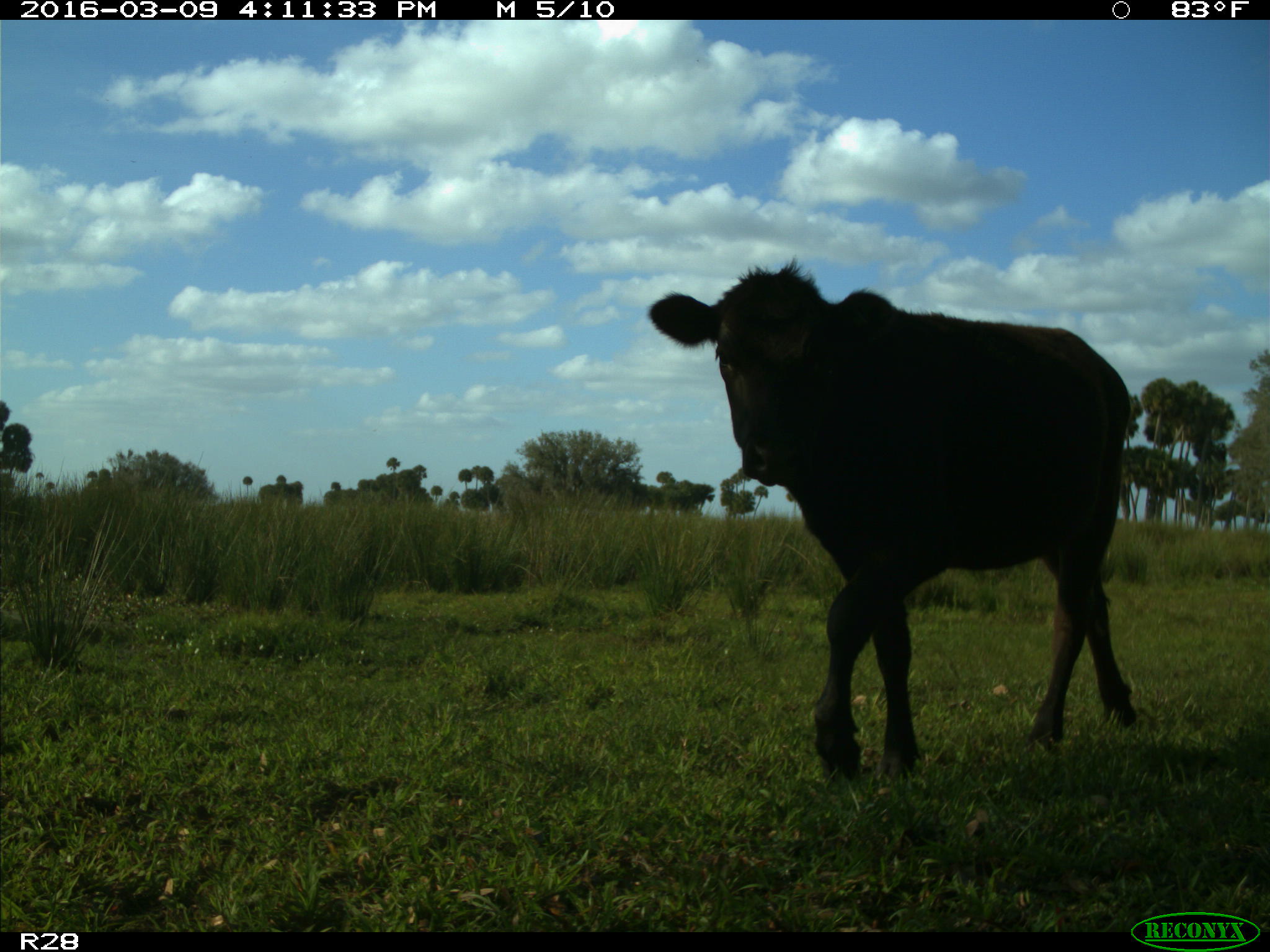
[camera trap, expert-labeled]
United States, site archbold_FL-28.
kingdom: Animalia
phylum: Chordata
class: Mammalia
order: Artiodactyla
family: Bovidae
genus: Bos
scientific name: Bos taurus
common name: domestic cow